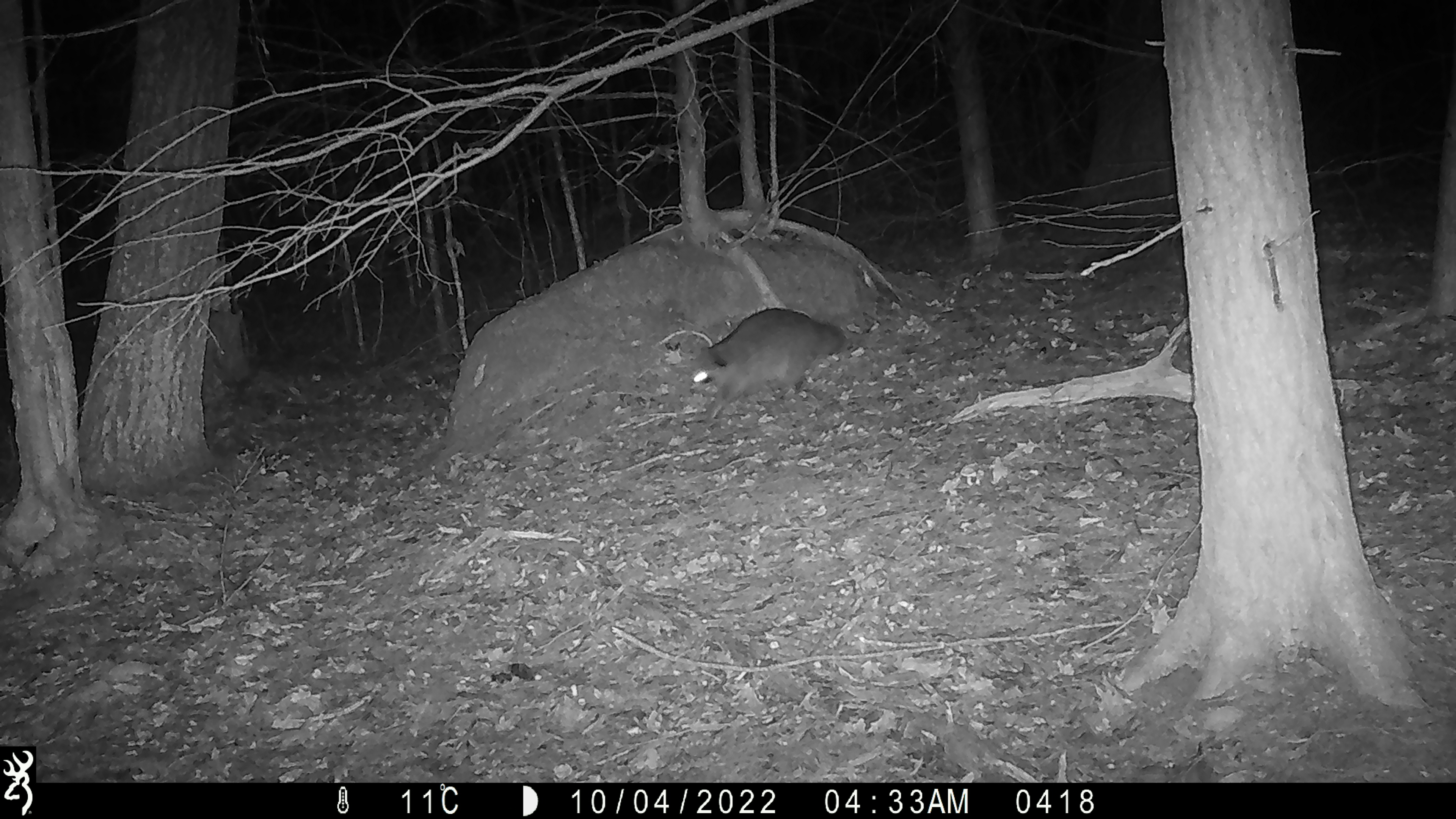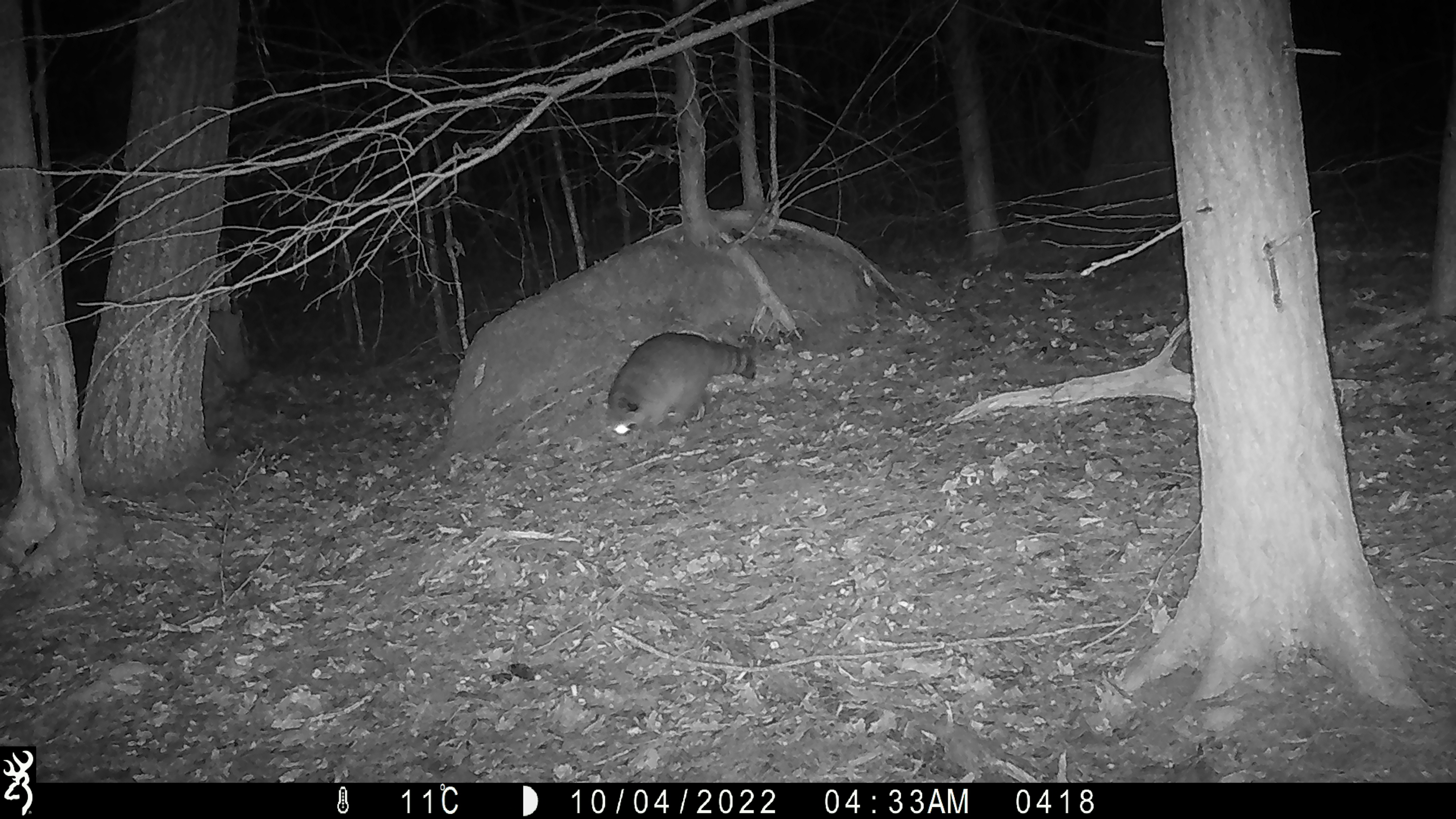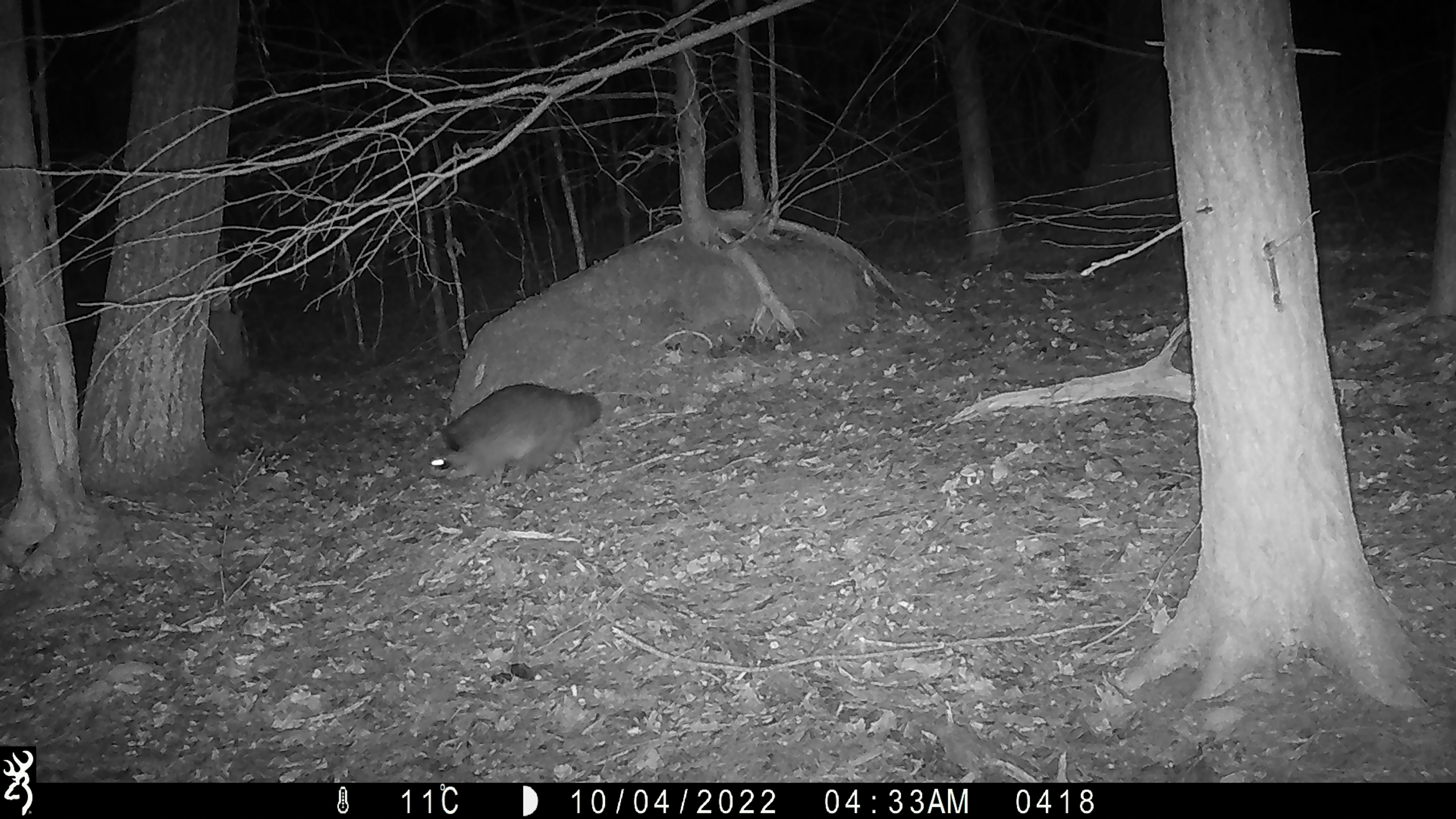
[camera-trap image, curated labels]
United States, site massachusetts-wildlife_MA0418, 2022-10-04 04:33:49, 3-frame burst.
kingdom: Animalia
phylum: Chordata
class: Mammalia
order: Carnivora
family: Procyonidae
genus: Procyon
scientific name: Procyon lotor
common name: raccoon